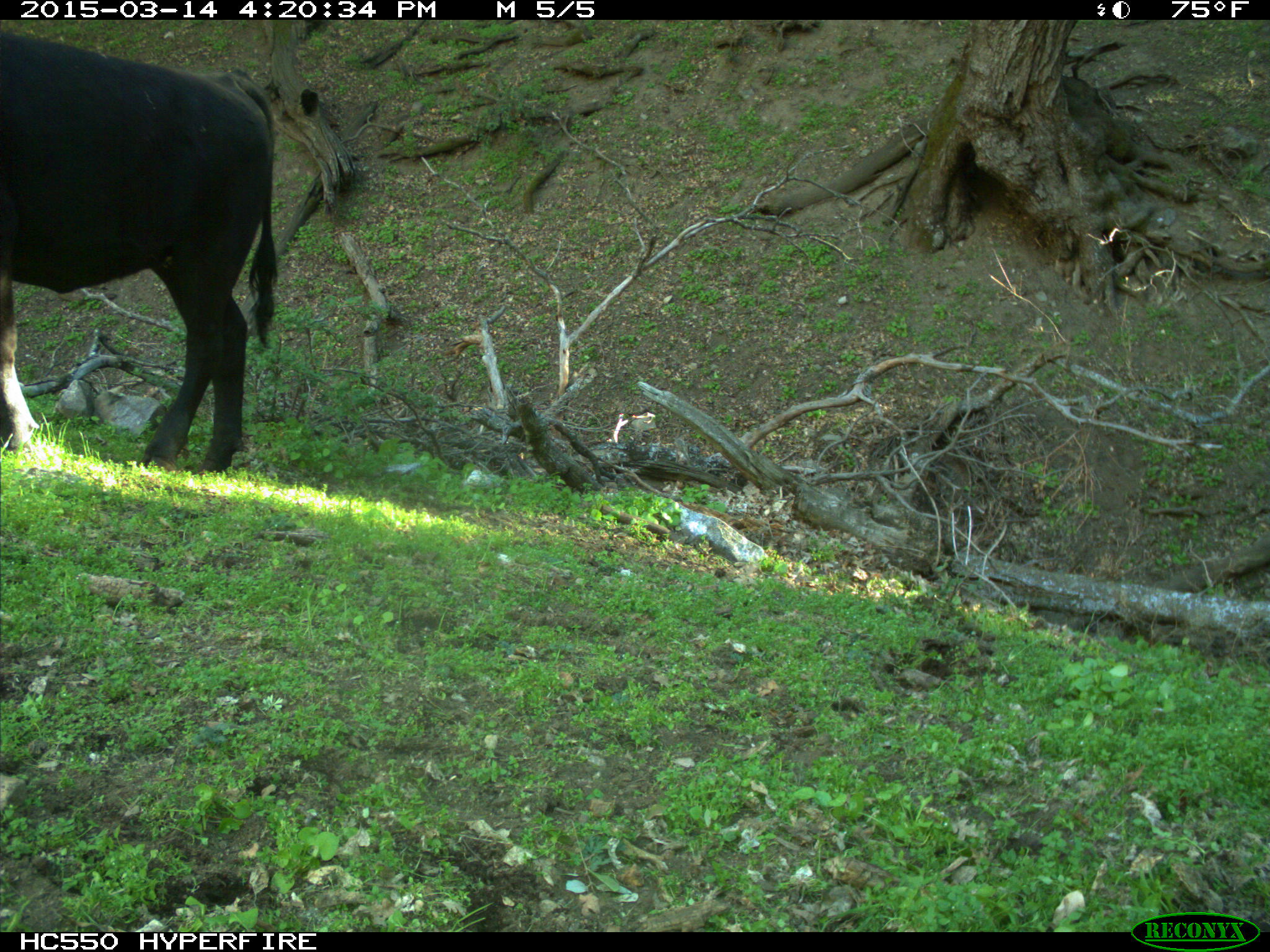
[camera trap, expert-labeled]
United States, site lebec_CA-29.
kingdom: Animalia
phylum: Chordata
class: Mammalia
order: Artiodactyla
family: Bovidae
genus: Bos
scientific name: Bos taurus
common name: domestic cow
Bos taurus (domestic cow).